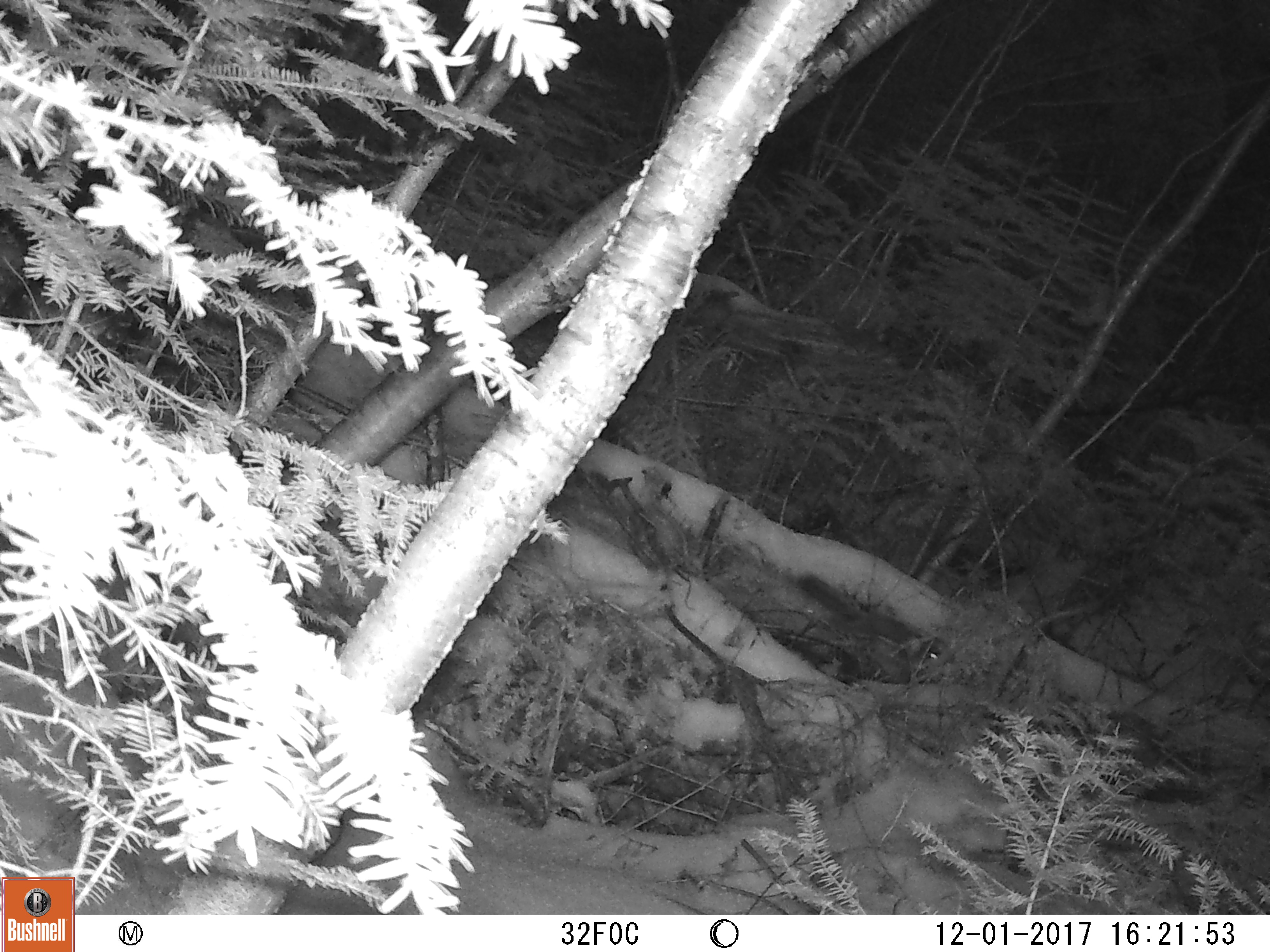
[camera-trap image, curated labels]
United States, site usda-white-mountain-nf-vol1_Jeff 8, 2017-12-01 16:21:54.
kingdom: Animalia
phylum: Chordata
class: Mammalia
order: Rodentia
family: Sciuridae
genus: Tamiasciurus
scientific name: Tamiasciurus hudsonicus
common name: red squirrel